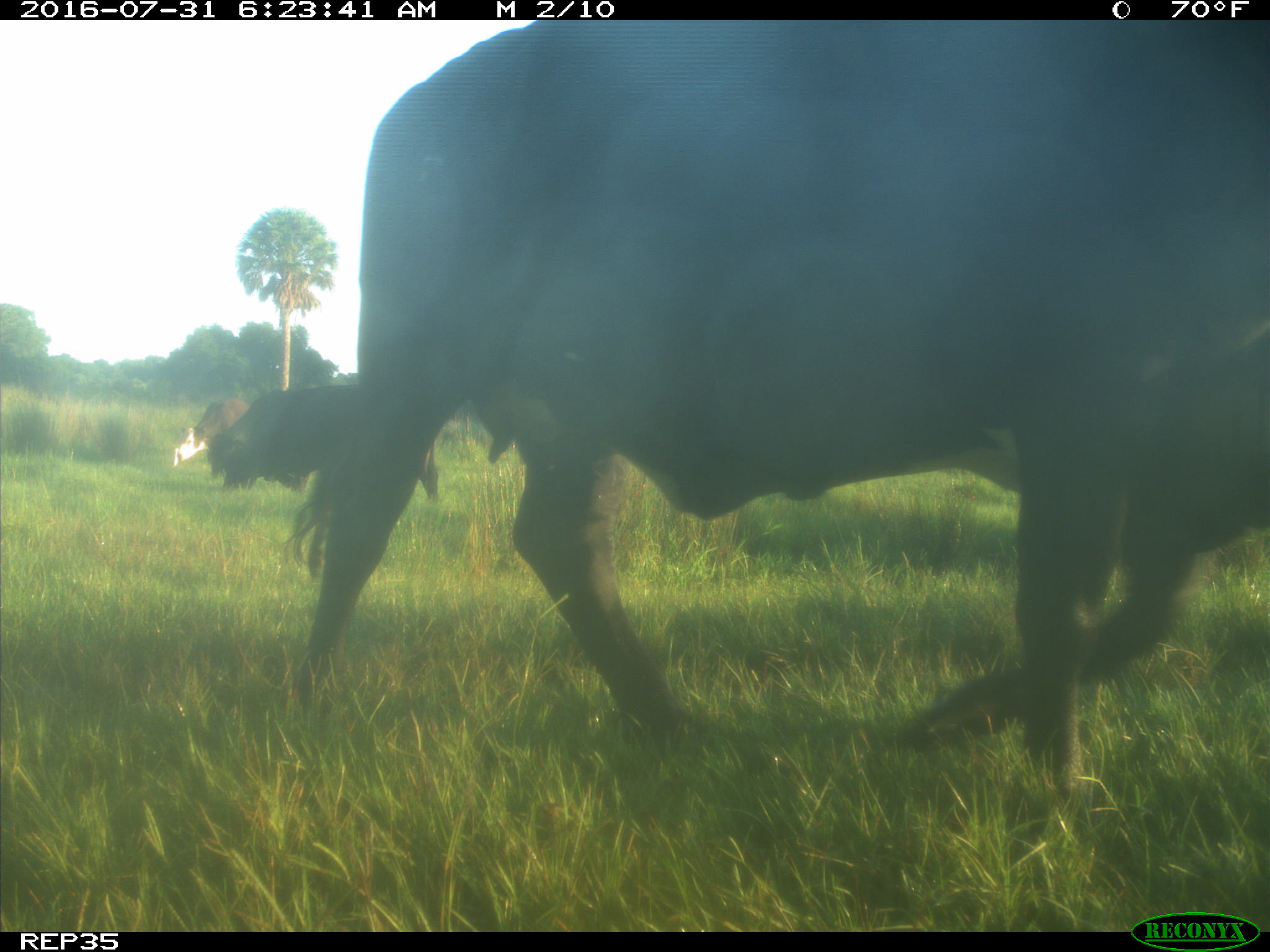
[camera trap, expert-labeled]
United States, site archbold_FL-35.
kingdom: Animalia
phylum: Chordata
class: Mammalia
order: Artiodactyla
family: Bovidae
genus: Bos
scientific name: Bos taurus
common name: domestic cow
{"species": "Bos taurus (domestic cow)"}